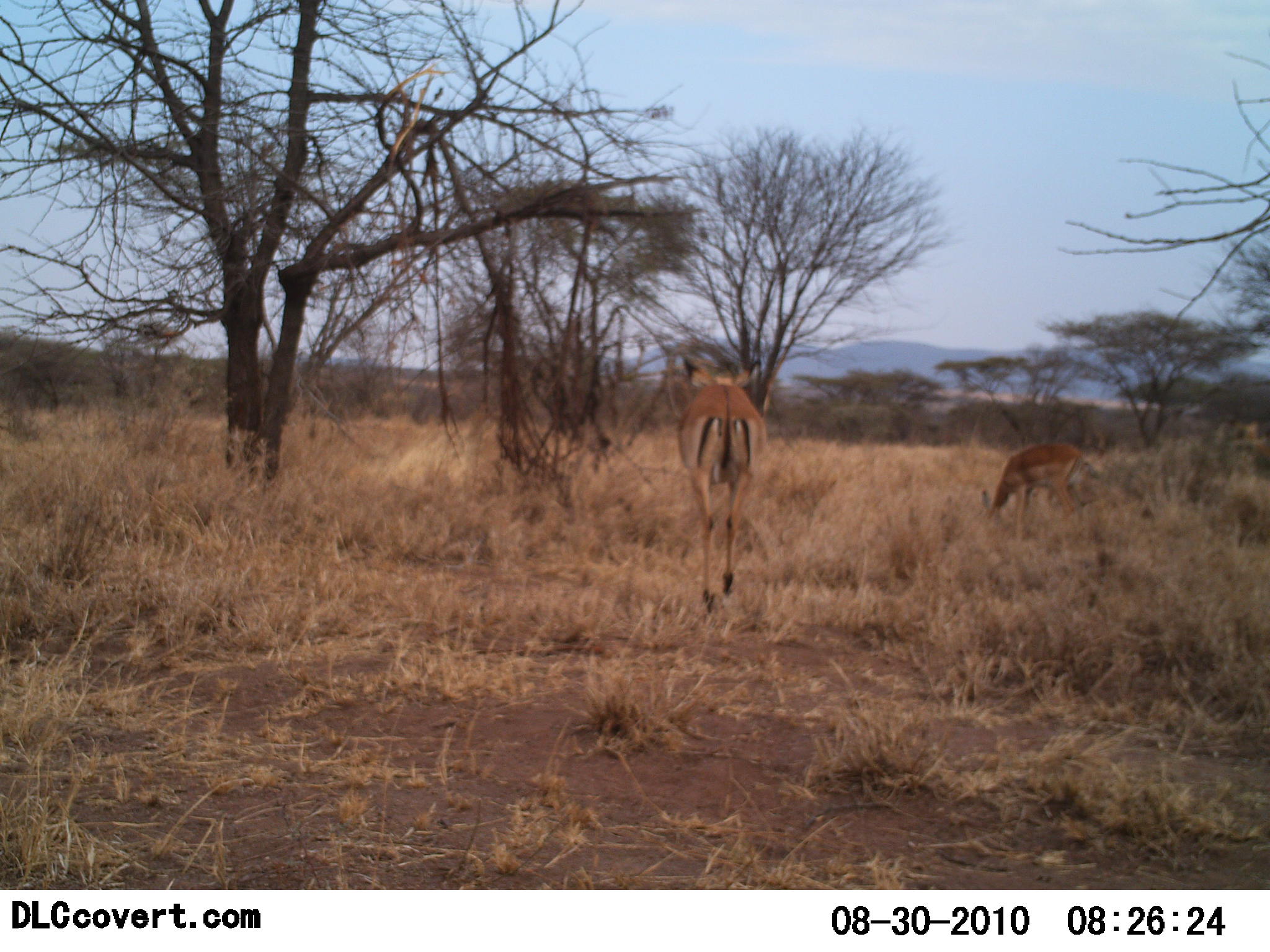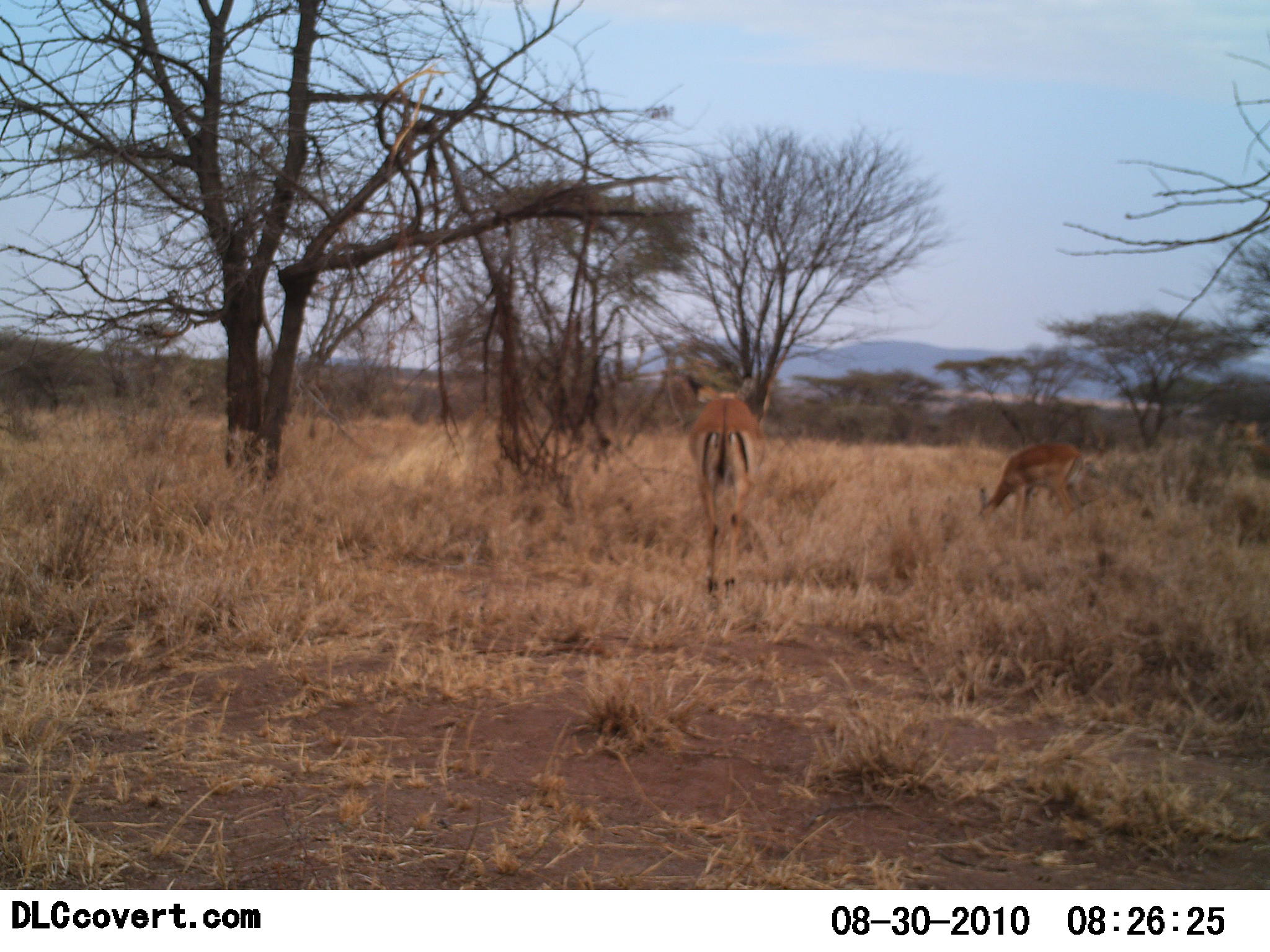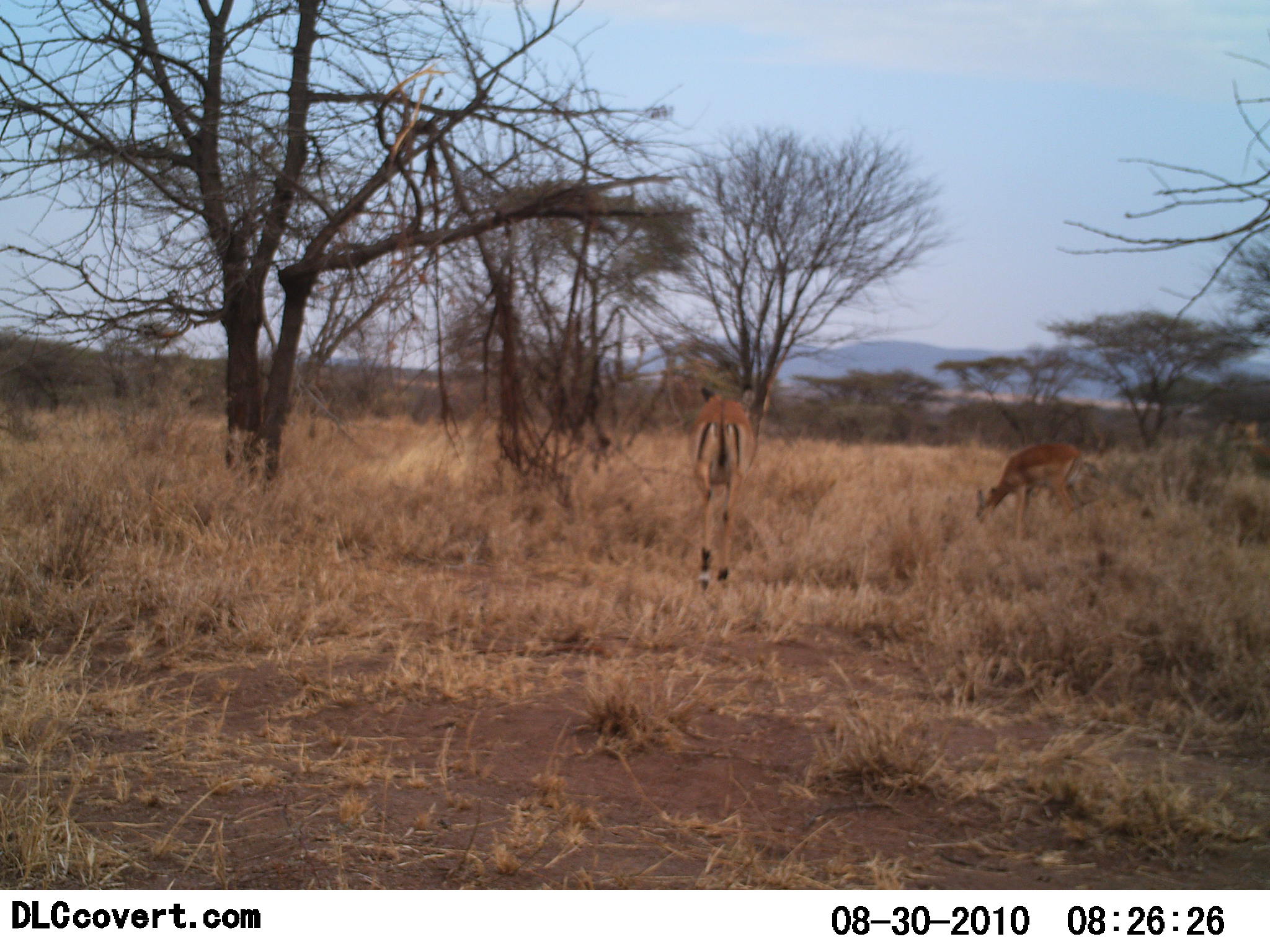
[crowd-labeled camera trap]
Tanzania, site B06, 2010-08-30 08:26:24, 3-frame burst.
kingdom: Animalia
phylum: Chordata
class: Mammalia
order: Artiodactyla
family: Bovidae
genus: Aepyceros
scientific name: Aepyceros melampus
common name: impala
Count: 2.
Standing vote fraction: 38%.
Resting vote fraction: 0%.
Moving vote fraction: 85%.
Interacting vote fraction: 0%.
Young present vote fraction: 0%.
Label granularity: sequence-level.